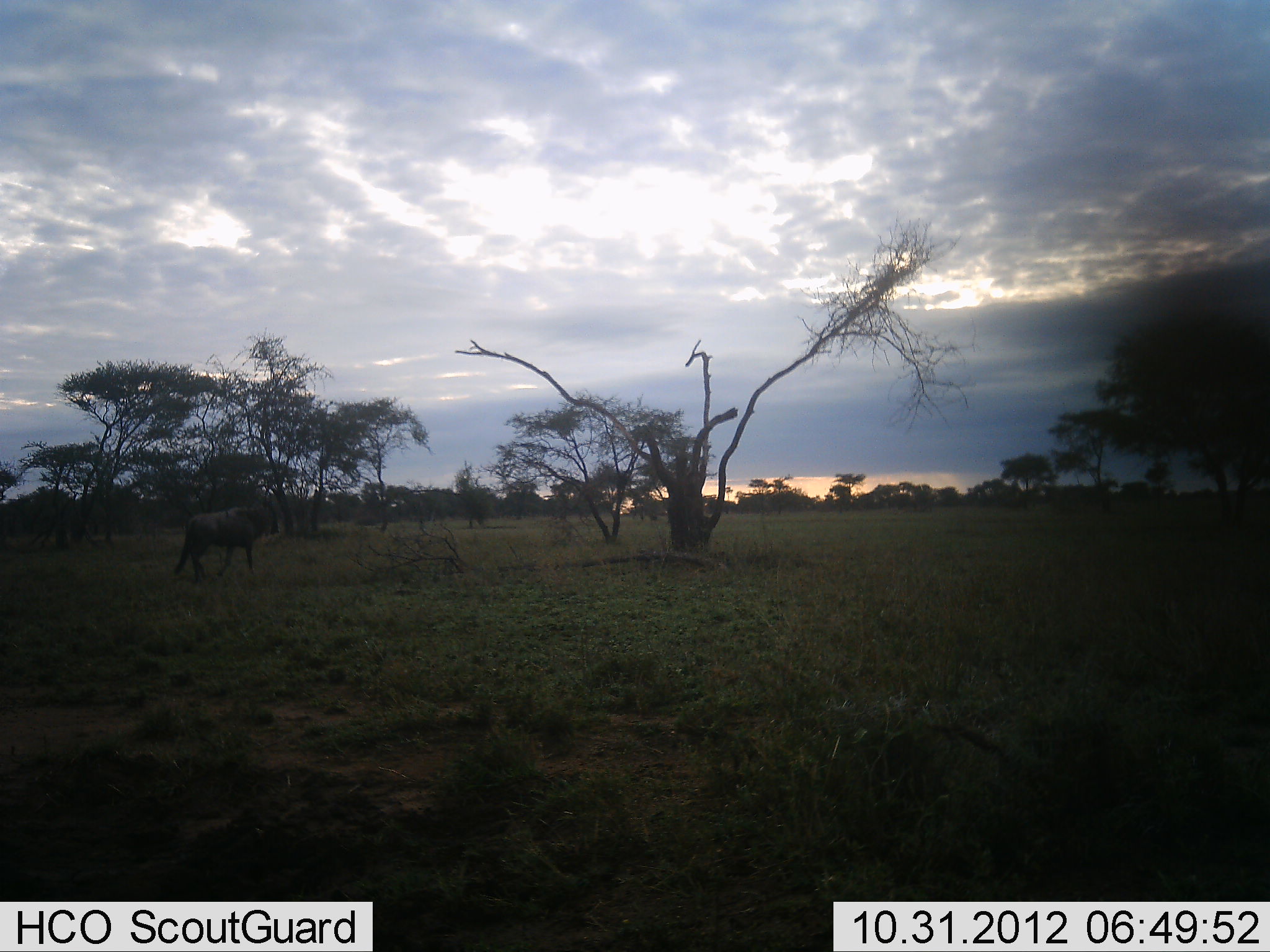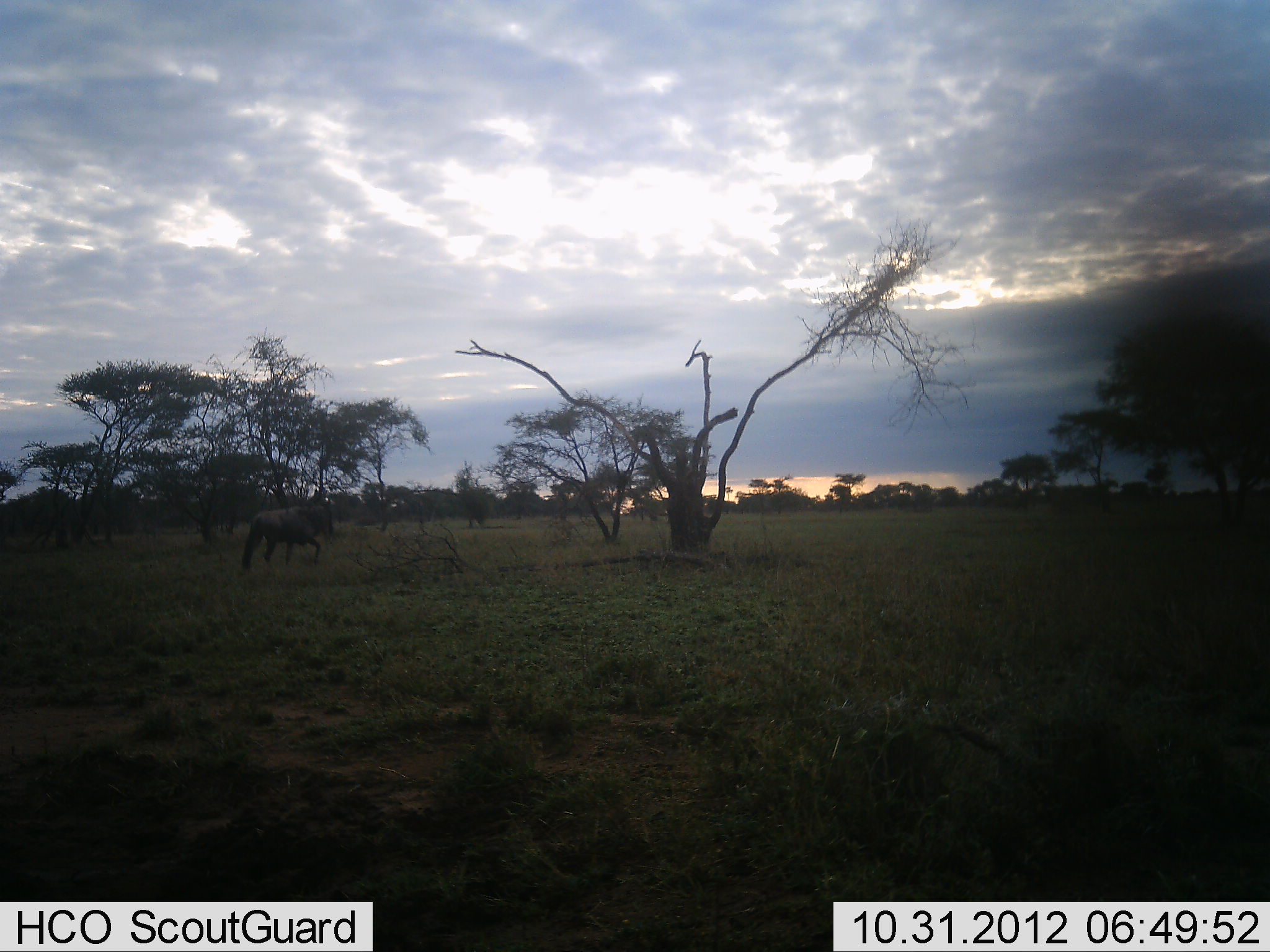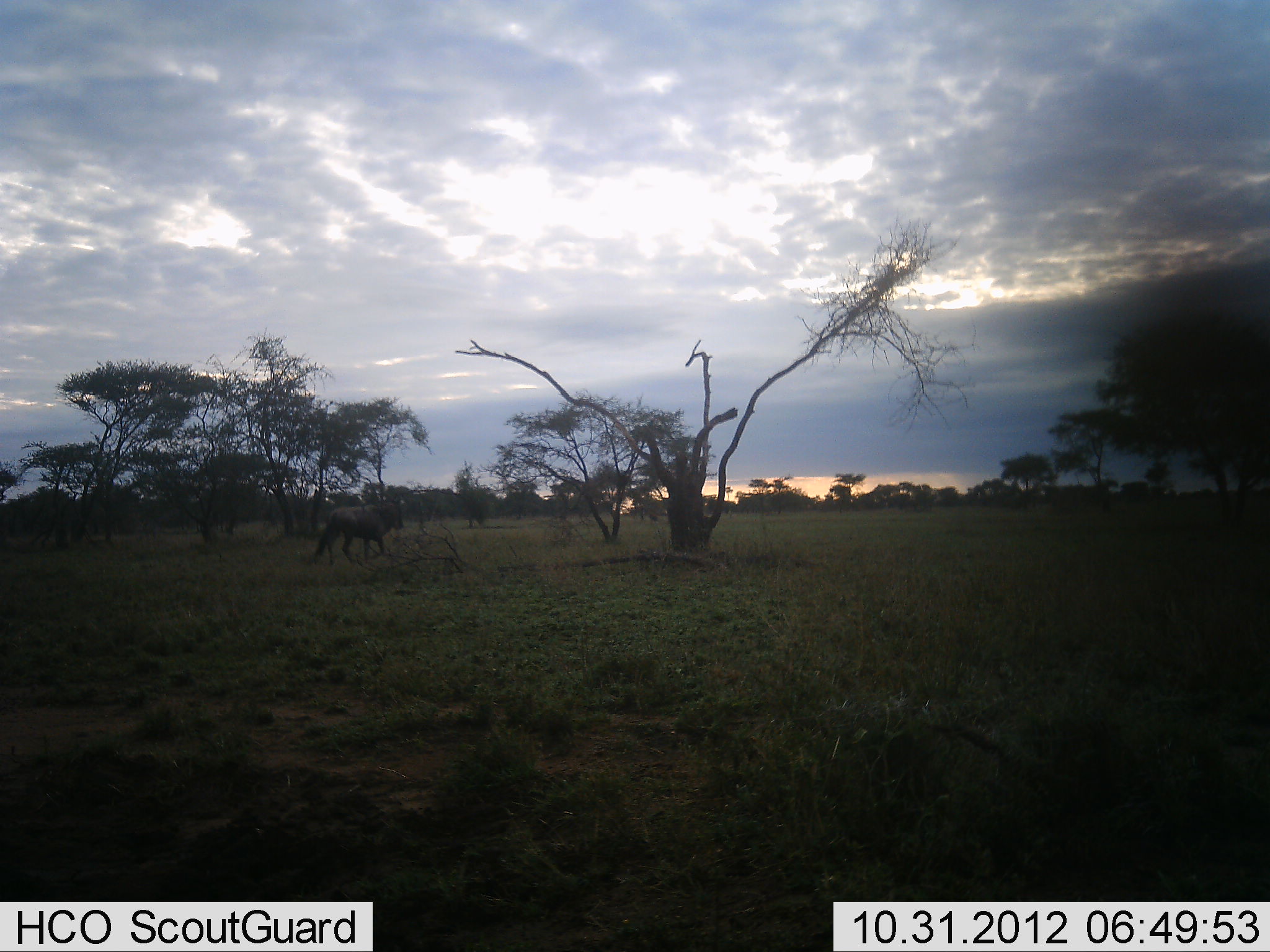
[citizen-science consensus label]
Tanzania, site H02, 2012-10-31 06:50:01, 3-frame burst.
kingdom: Animalia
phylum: Chordata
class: Mammalia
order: Artiodactyla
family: Bovidae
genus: Connochaetes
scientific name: Connochaetes taurinus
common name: blue wildebeest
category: wildebeest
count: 1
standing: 0%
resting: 0%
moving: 100%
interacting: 0%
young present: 0%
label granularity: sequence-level